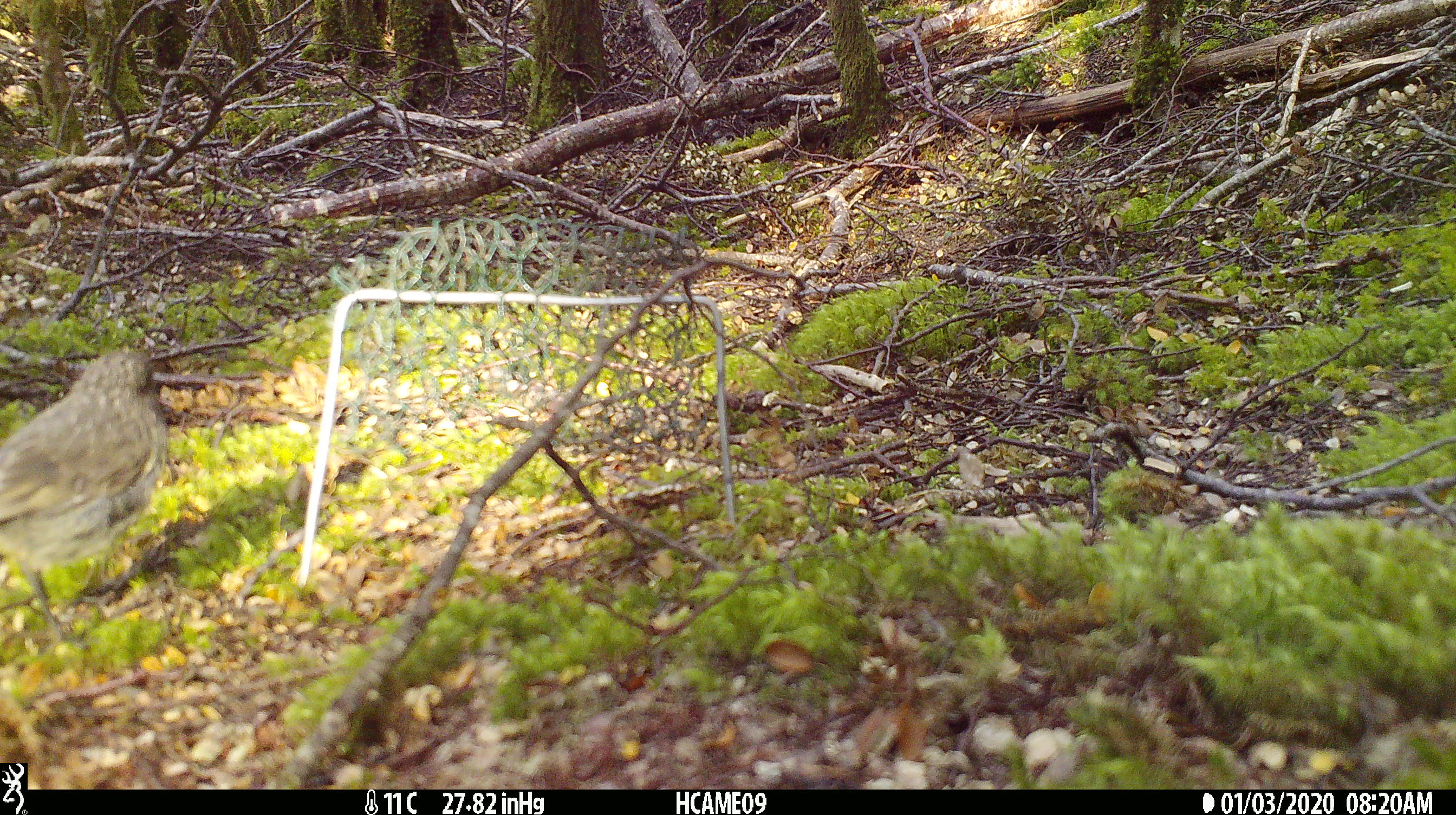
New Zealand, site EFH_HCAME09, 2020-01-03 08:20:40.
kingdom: Animalia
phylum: Chordata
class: Aves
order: Passeriformes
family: Petroicidae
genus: Petroica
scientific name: Petroica australis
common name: new zealand robin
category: robin